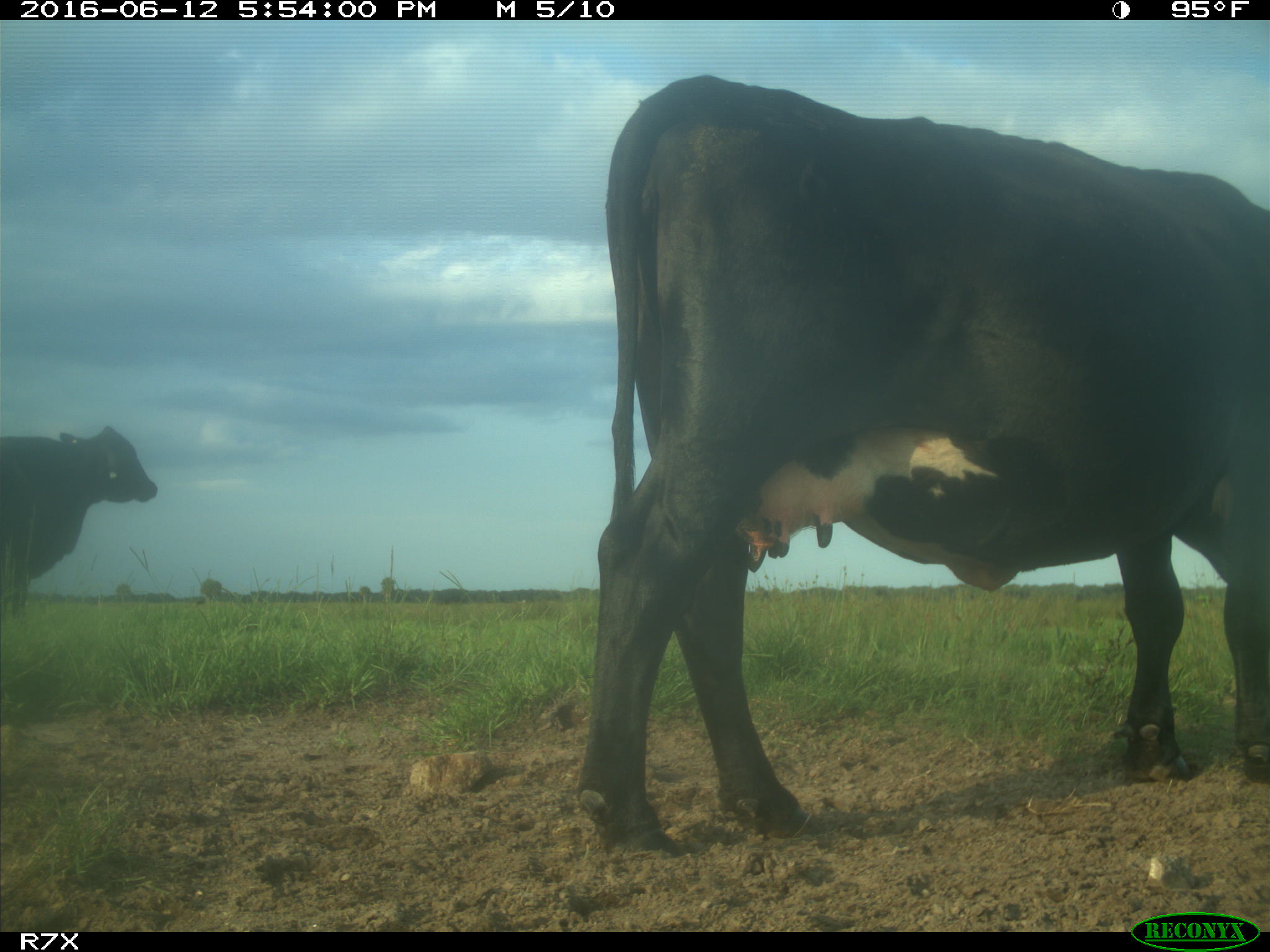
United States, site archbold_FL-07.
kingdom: Animalia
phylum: Chordata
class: Mammalia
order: Artiodactyla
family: Bovidae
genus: Bos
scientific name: Bos taurus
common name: domestic cow